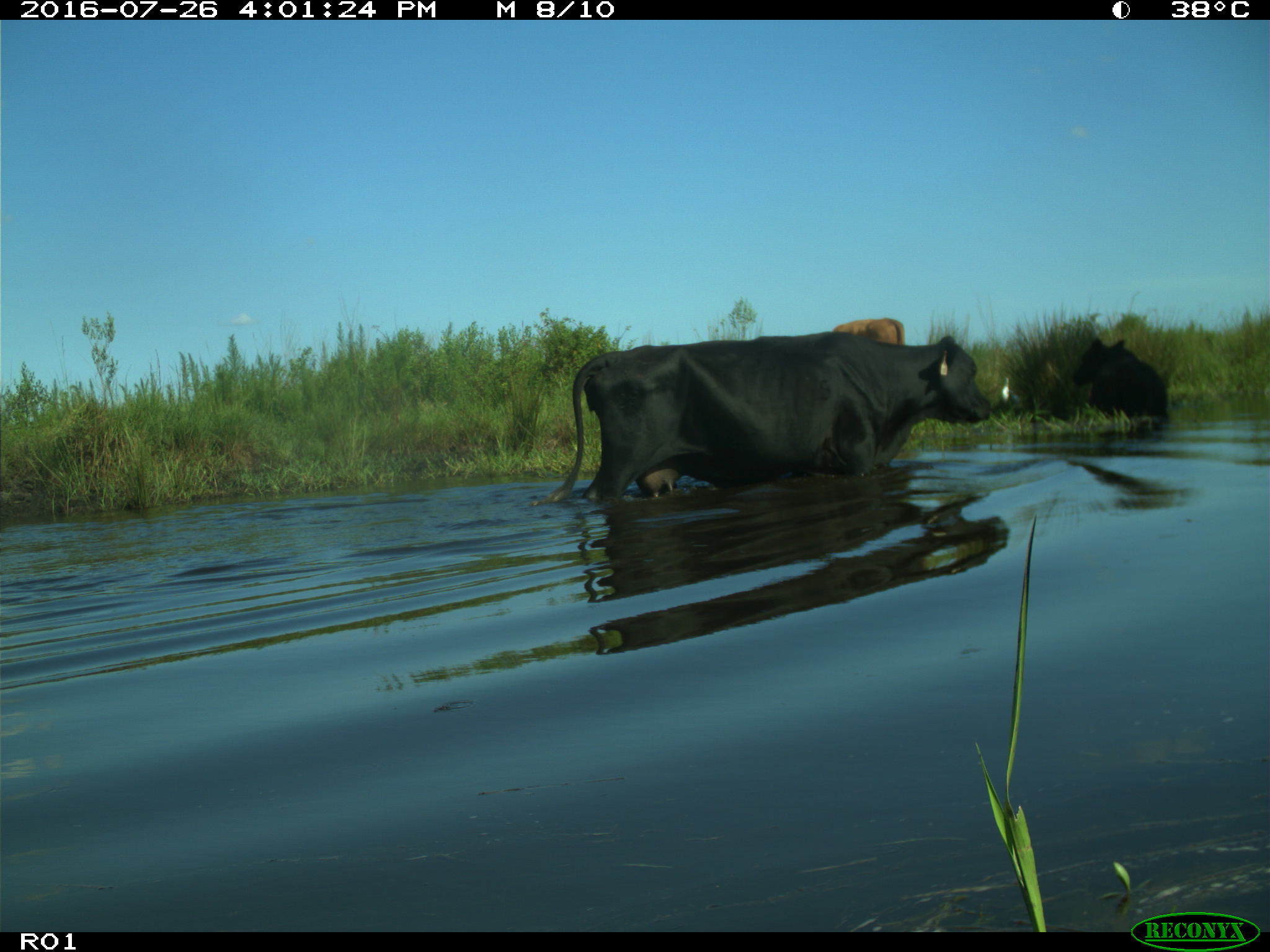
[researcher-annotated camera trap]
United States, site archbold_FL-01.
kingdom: Animalia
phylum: Chordata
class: Mammalia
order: Artiodactyla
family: Bovidae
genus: Bos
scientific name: Bos taurus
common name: domestic cow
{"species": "Bos taurus (domestic cow)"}